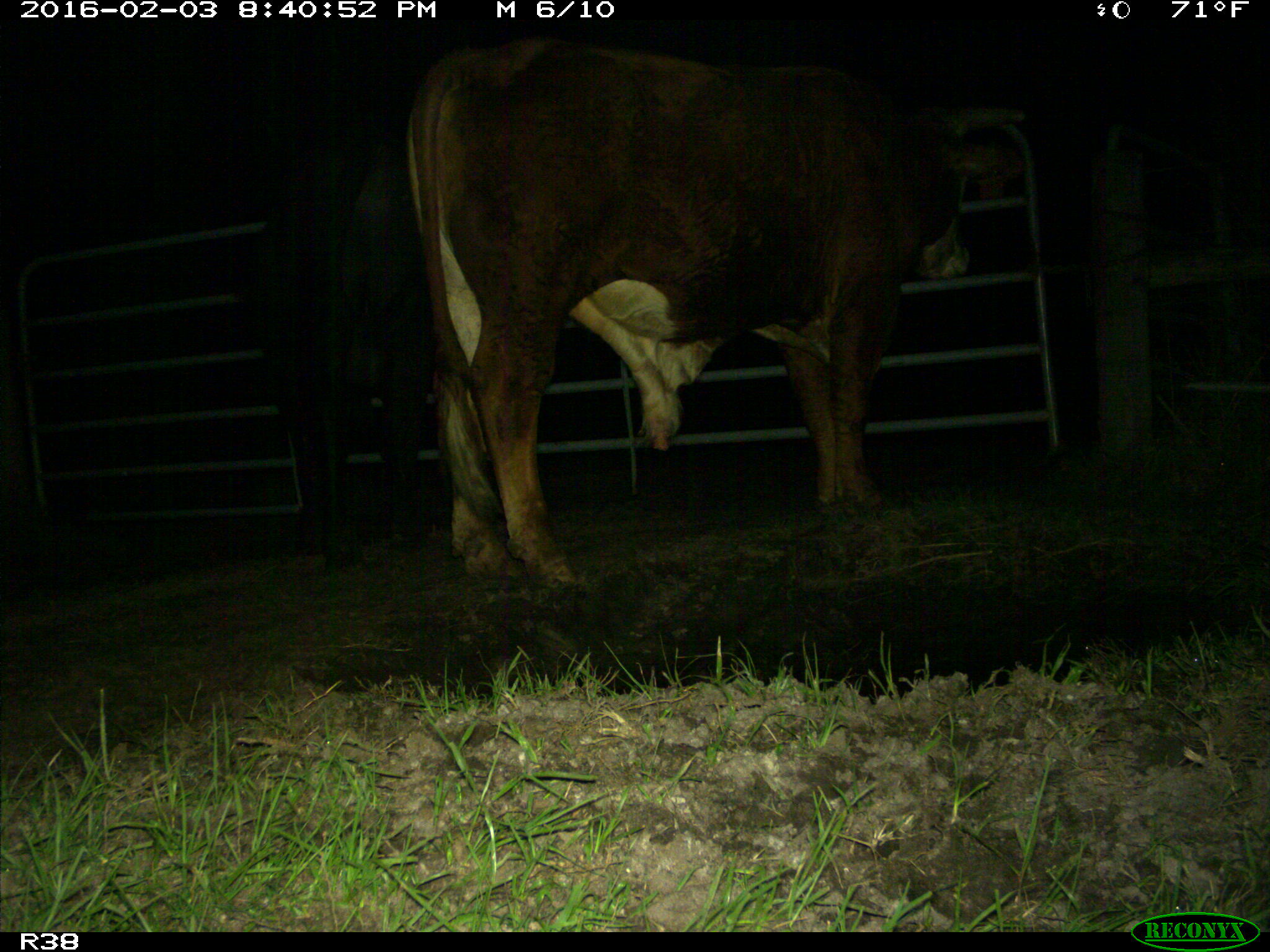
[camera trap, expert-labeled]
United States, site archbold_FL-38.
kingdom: Animalia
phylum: Chordata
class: Mammalia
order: Artiodactyla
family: Bovidae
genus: Bos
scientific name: Bos taurus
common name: domestic cow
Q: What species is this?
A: Bos taurus (domestic cow).